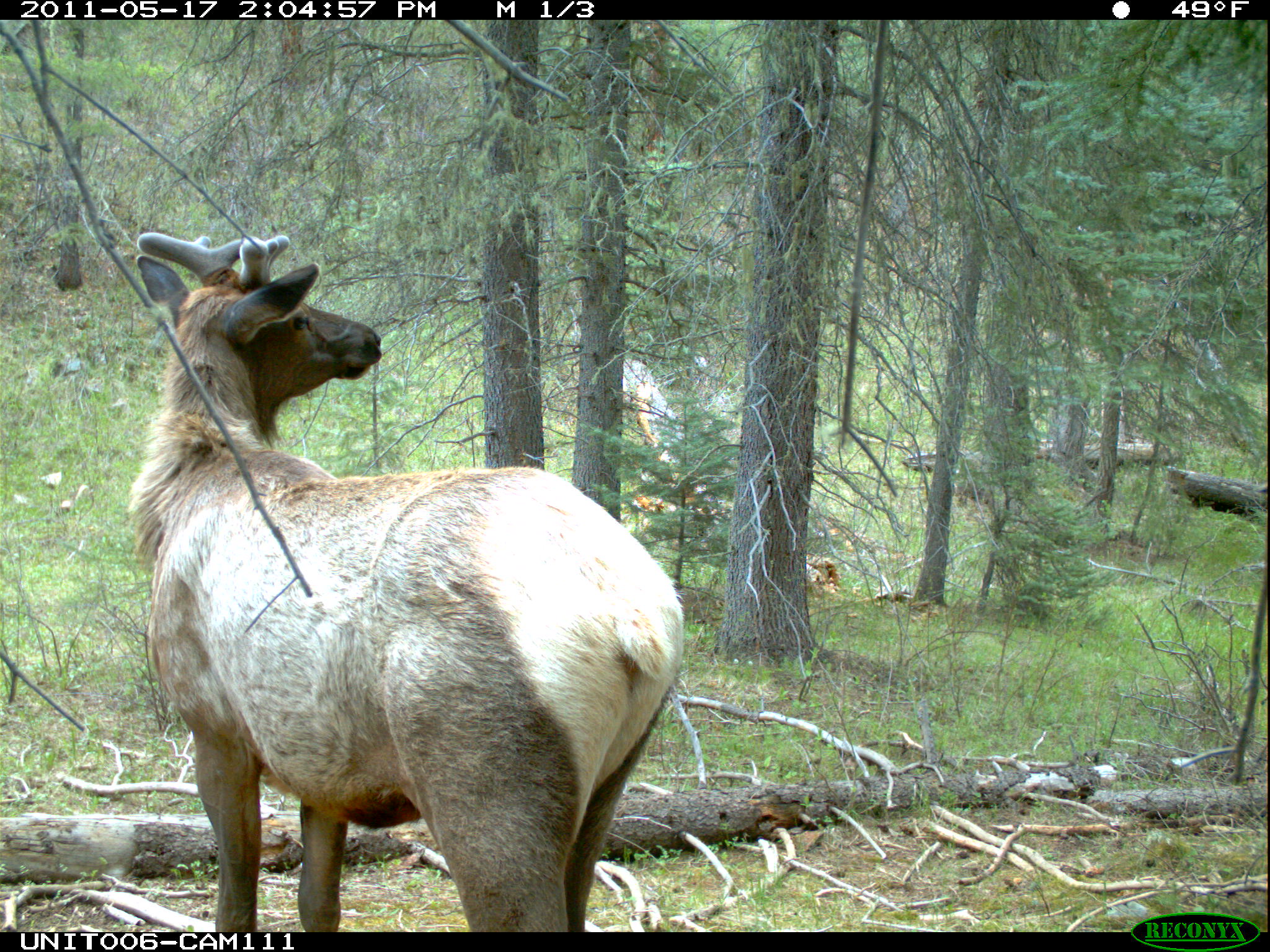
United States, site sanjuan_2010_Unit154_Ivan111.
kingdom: Animalia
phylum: Chordata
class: Mammalia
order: Artiodactyla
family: Cervidae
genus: Cervus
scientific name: Cervus elaphus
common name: red deer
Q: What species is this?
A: Cervus elaphus (red deer).